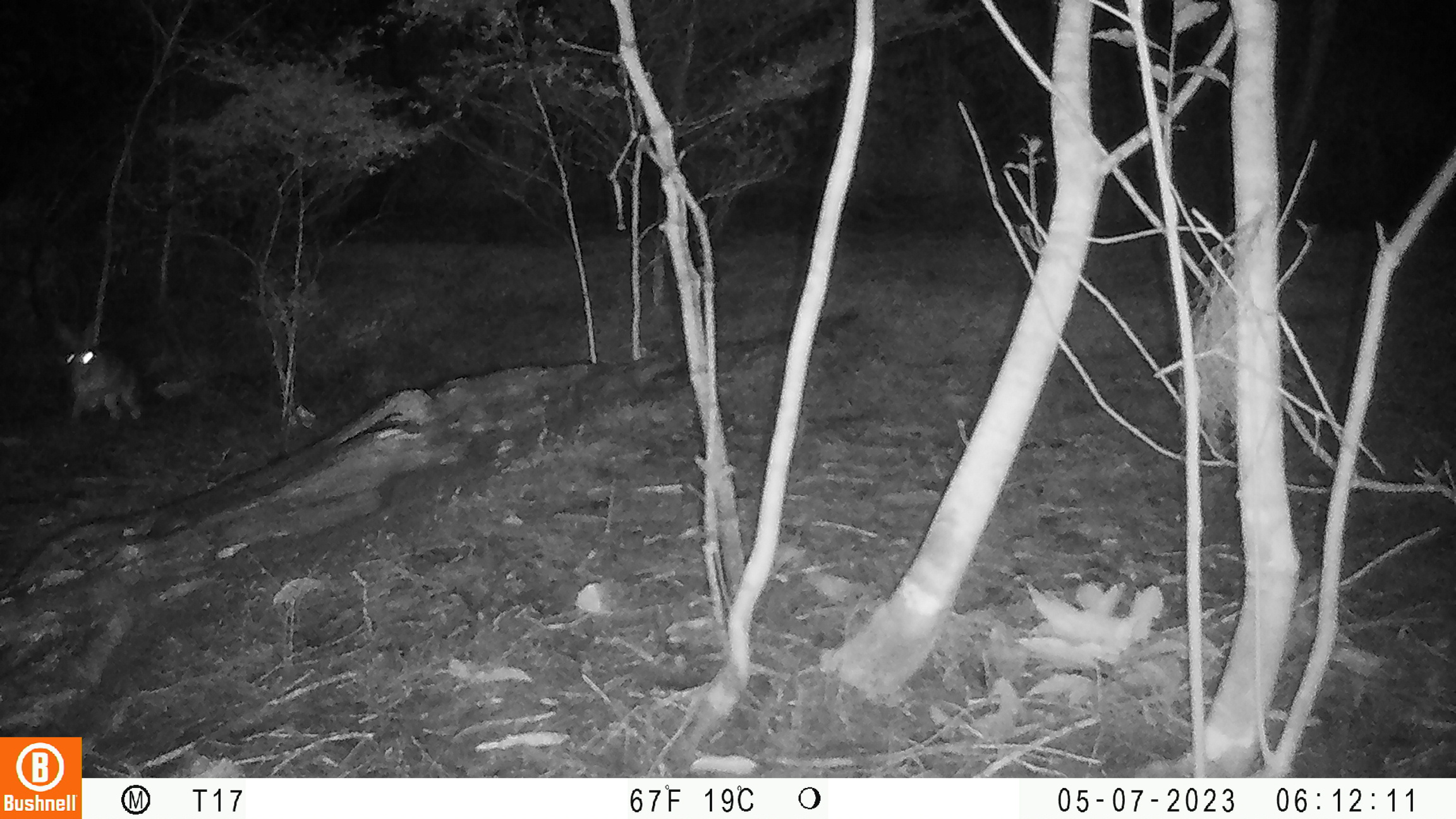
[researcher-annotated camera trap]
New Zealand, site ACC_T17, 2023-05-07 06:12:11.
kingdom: Animalia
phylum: Chordata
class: Mammalia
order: Lagomorpha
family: Leporidae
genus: Oryctolagus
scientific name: Oryctolagus cuniculus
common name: european rabbit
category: rabbit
Rabbit (european rabbit) (Oryctolagus cuniculus).